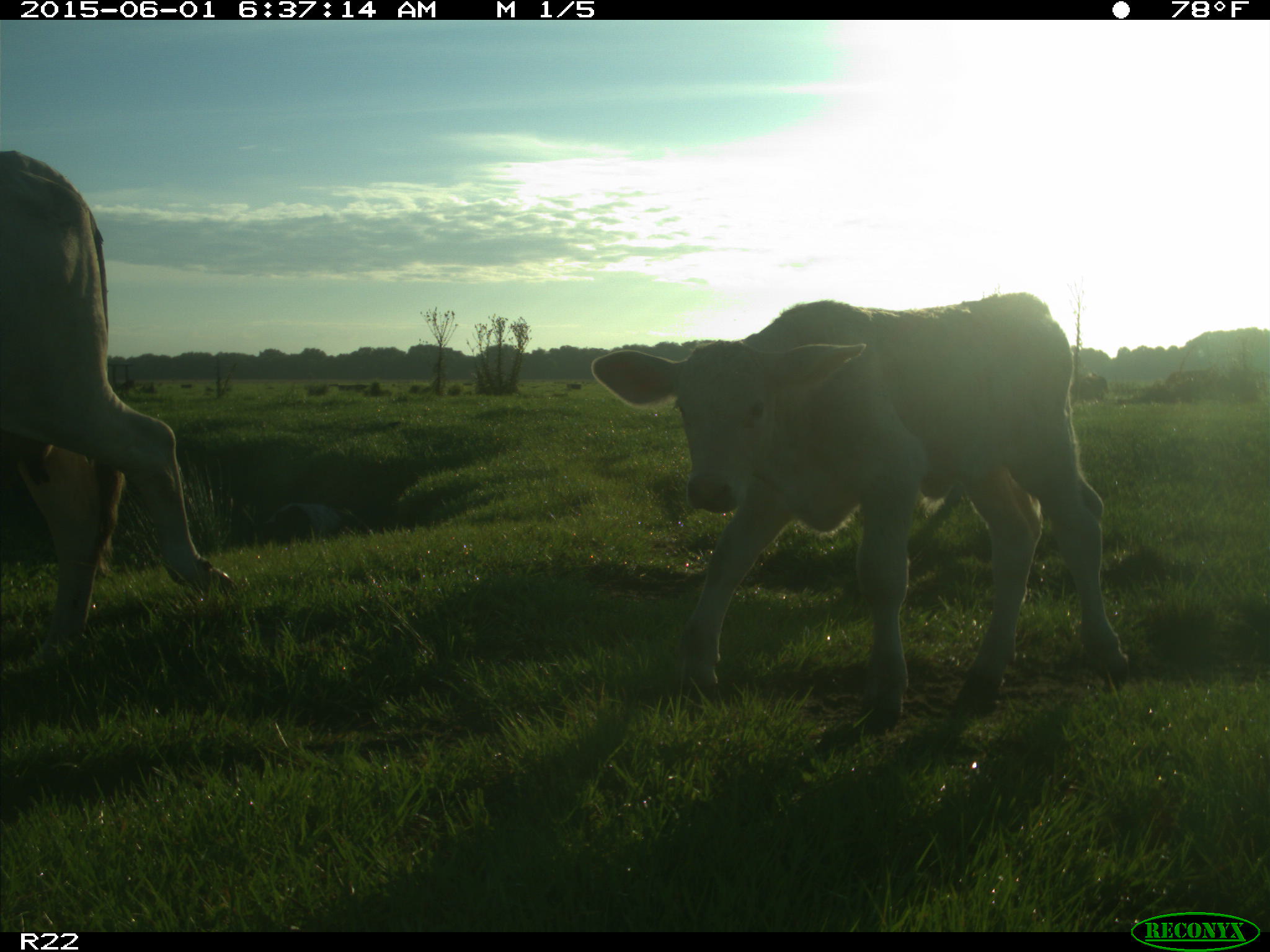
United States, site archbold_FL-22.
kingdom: Animalia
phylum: Chordata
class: Mammalia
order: Artiodactyla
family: Suidae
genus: Sus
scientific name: Sus scrofa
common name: wild boar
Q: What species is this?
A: Sus scrofa (wild boar).